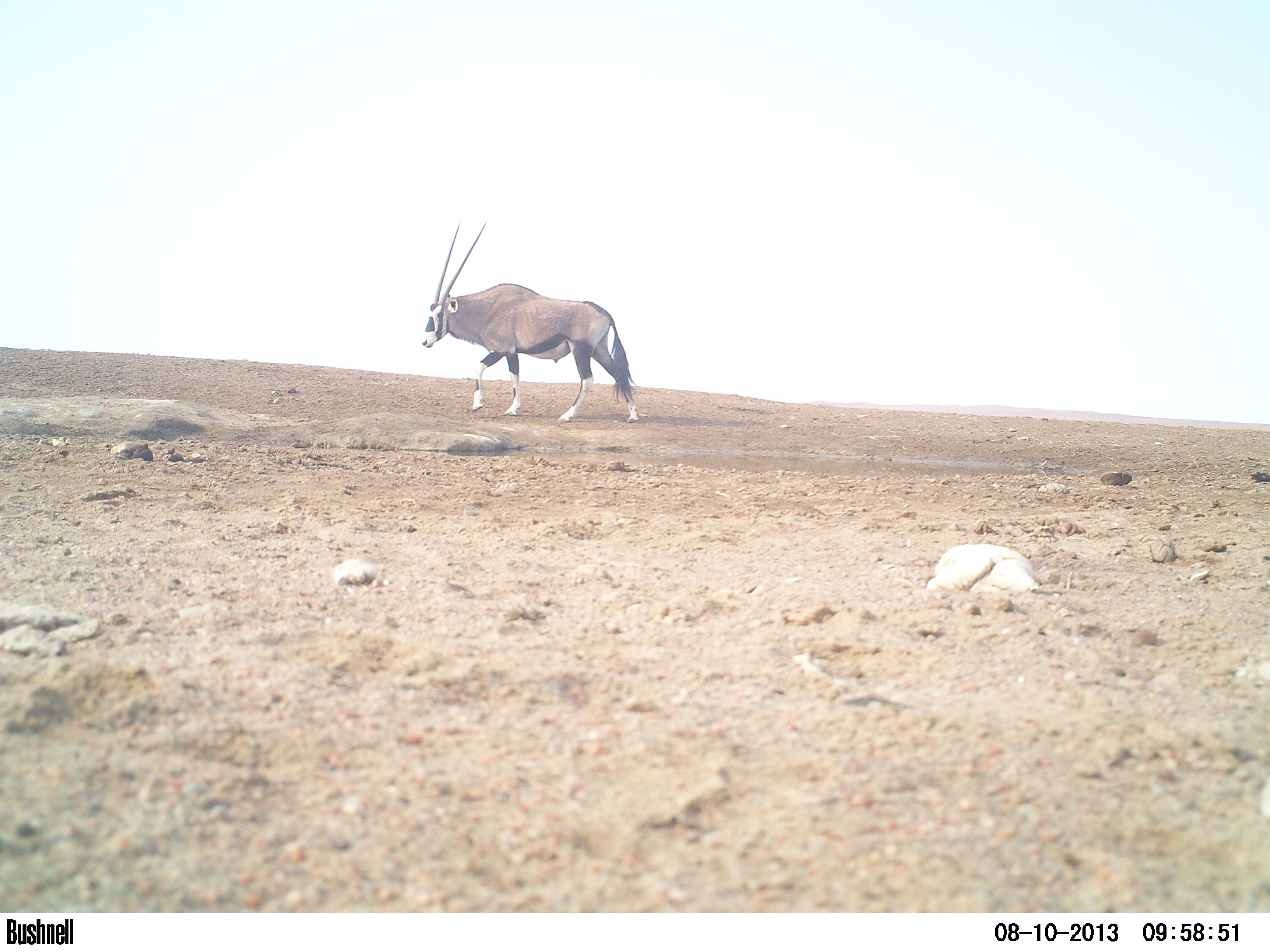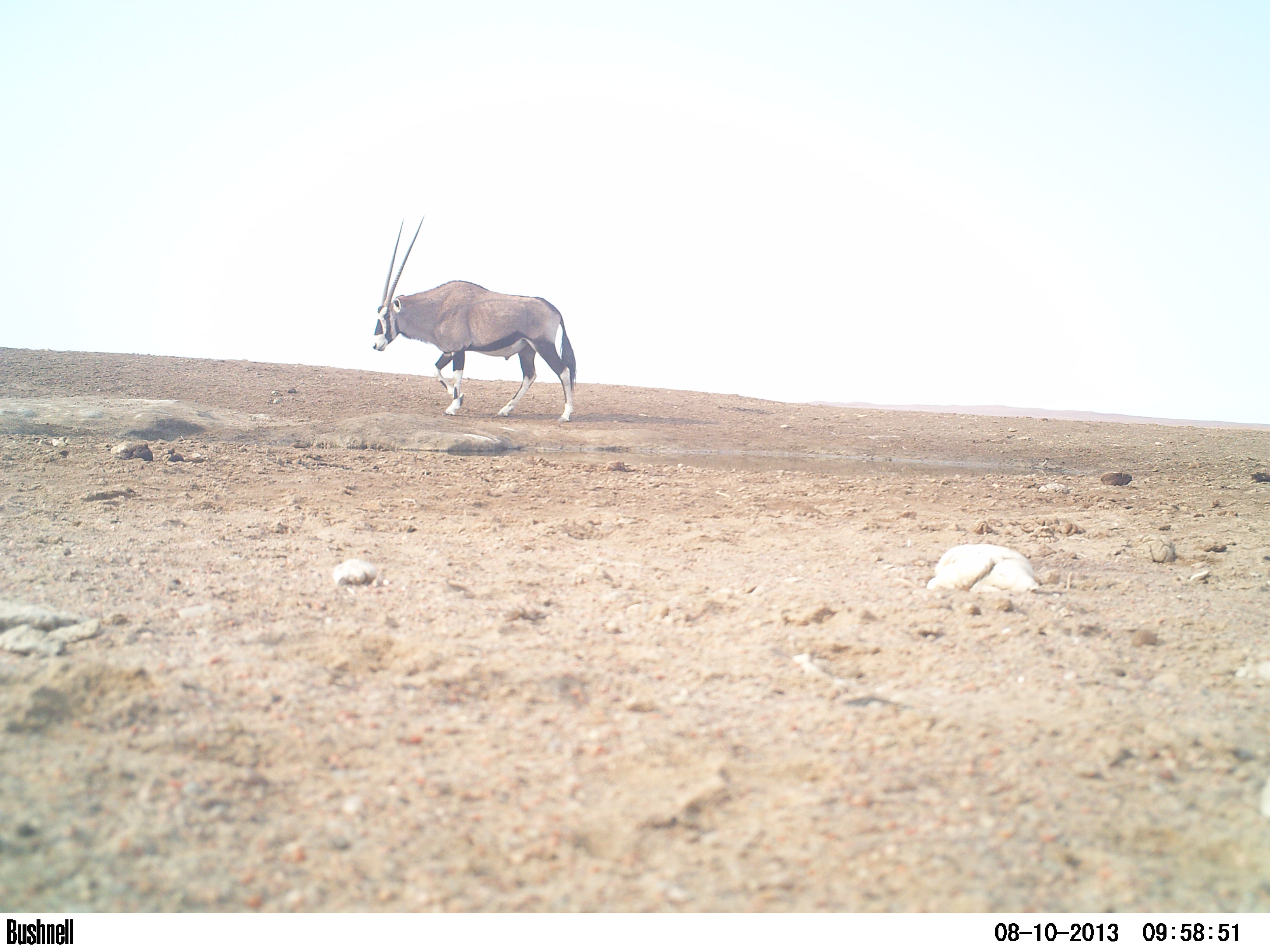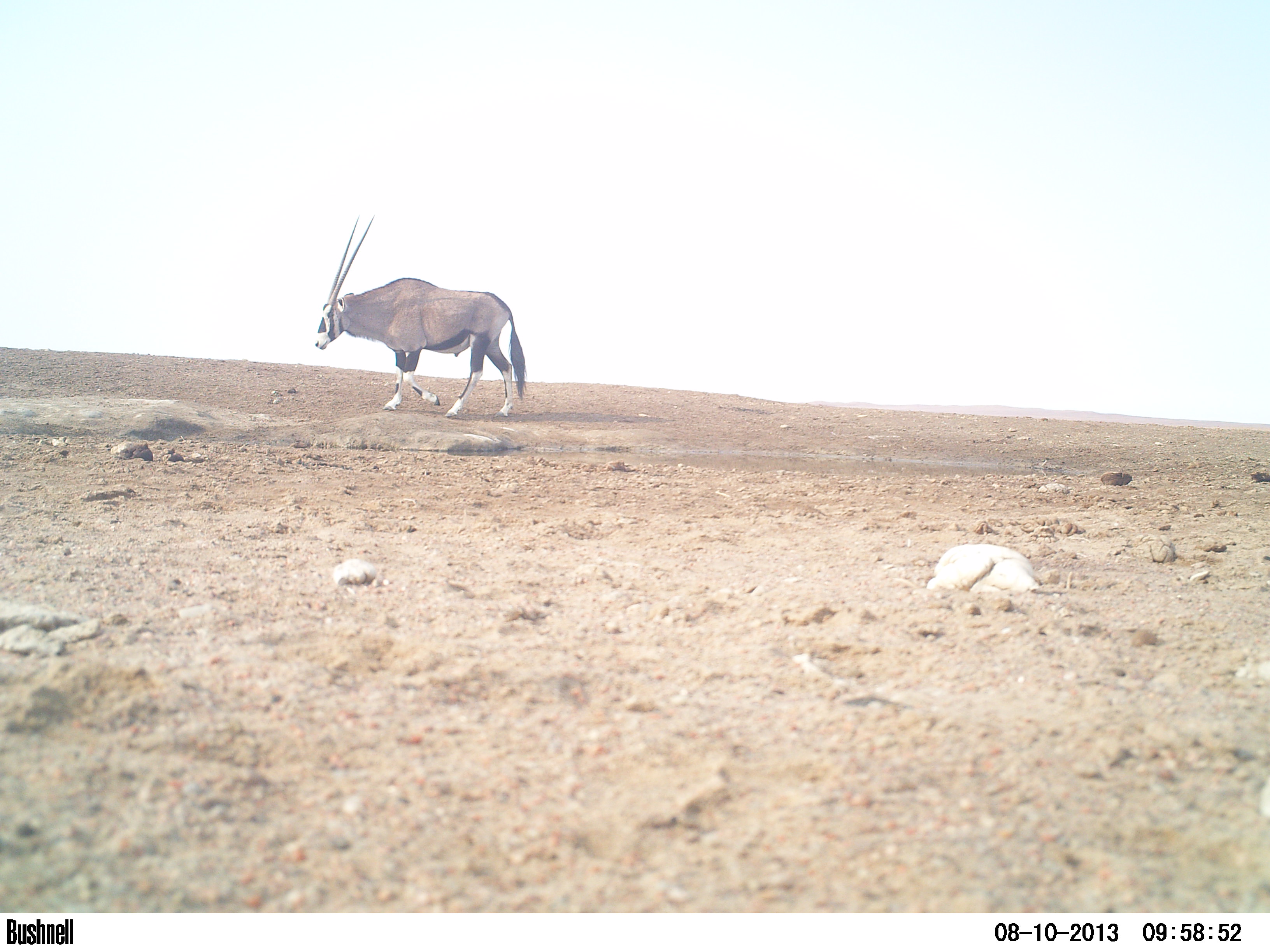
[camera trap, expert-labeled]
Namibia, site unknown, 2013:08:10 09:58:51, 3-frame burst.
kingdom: Animalia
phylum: Chordata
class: Mammalia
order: Artiodactyla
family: Bovidae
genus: Oryx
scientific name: Oryx gazella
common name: gemsbok